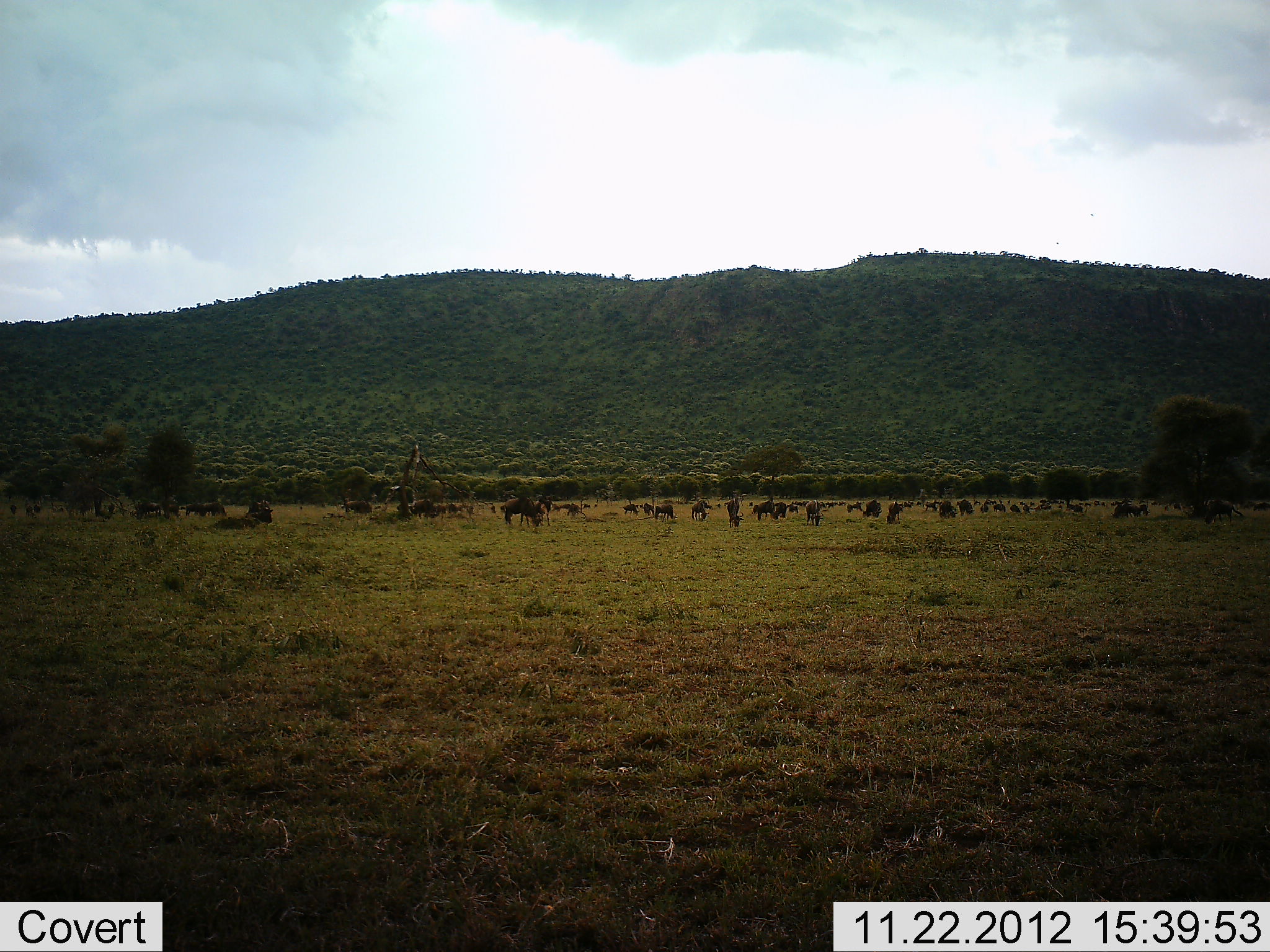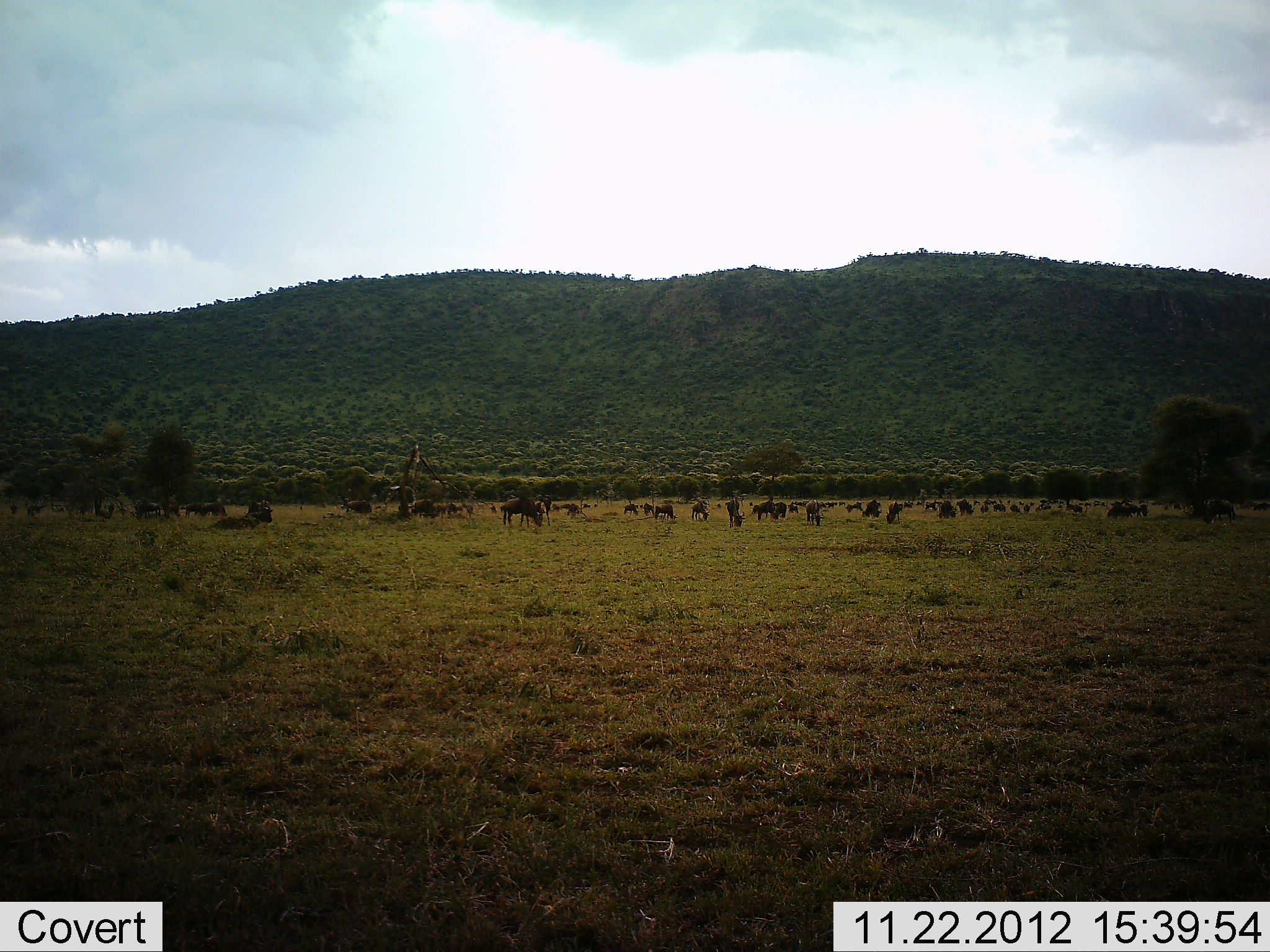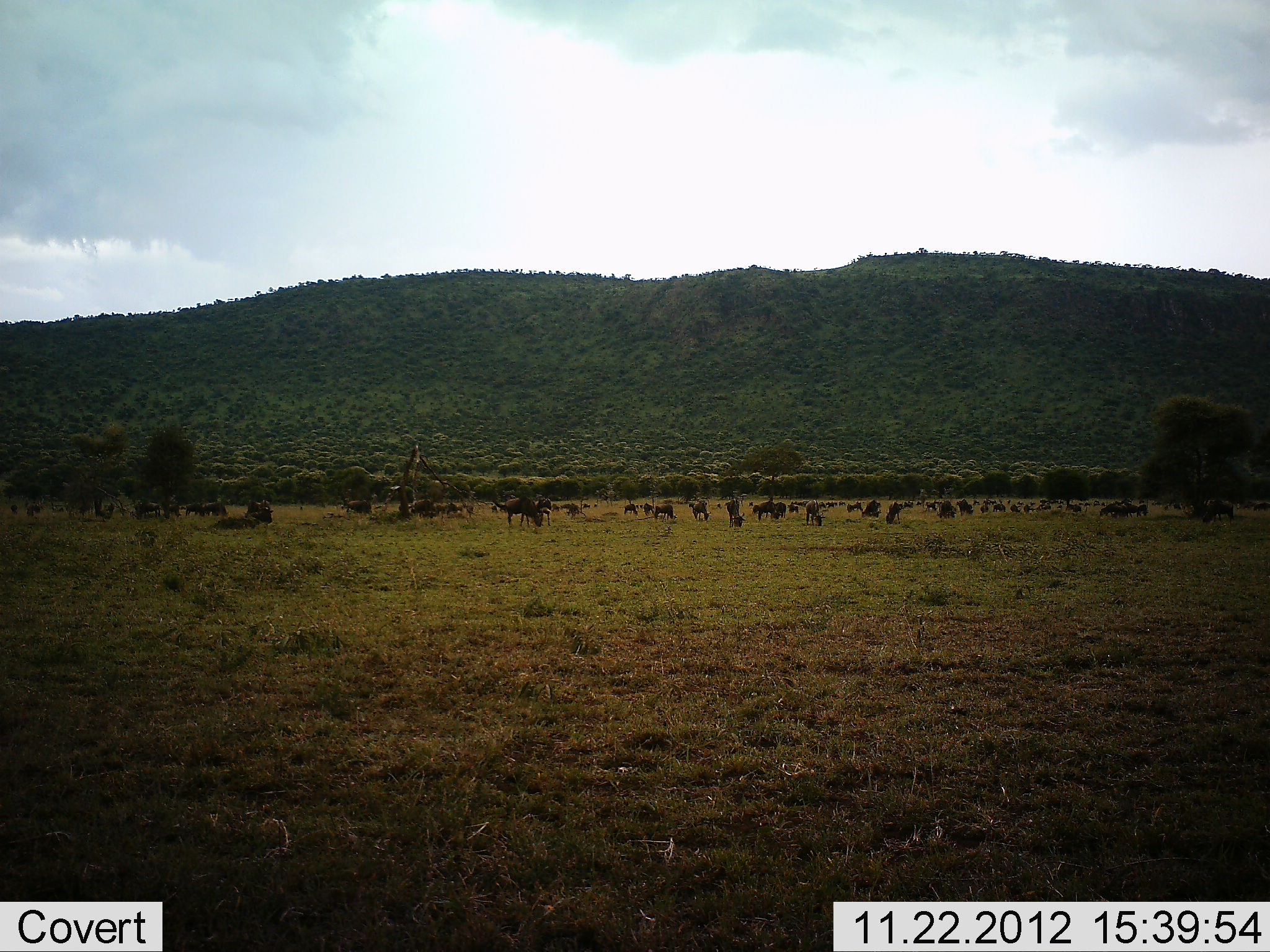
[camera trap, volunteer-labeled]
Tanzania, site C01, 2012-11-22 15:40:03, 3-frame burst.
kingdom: Animalia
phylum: Chordata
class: Mammalia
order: Artiodactyla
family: Bovidae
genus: Connochaetes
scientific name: Connochaetes taurinus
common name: blue wildebeest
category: wildebeest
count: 11-50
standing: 67%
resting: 40%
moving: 20%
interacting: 7%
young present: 7%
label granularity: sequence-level